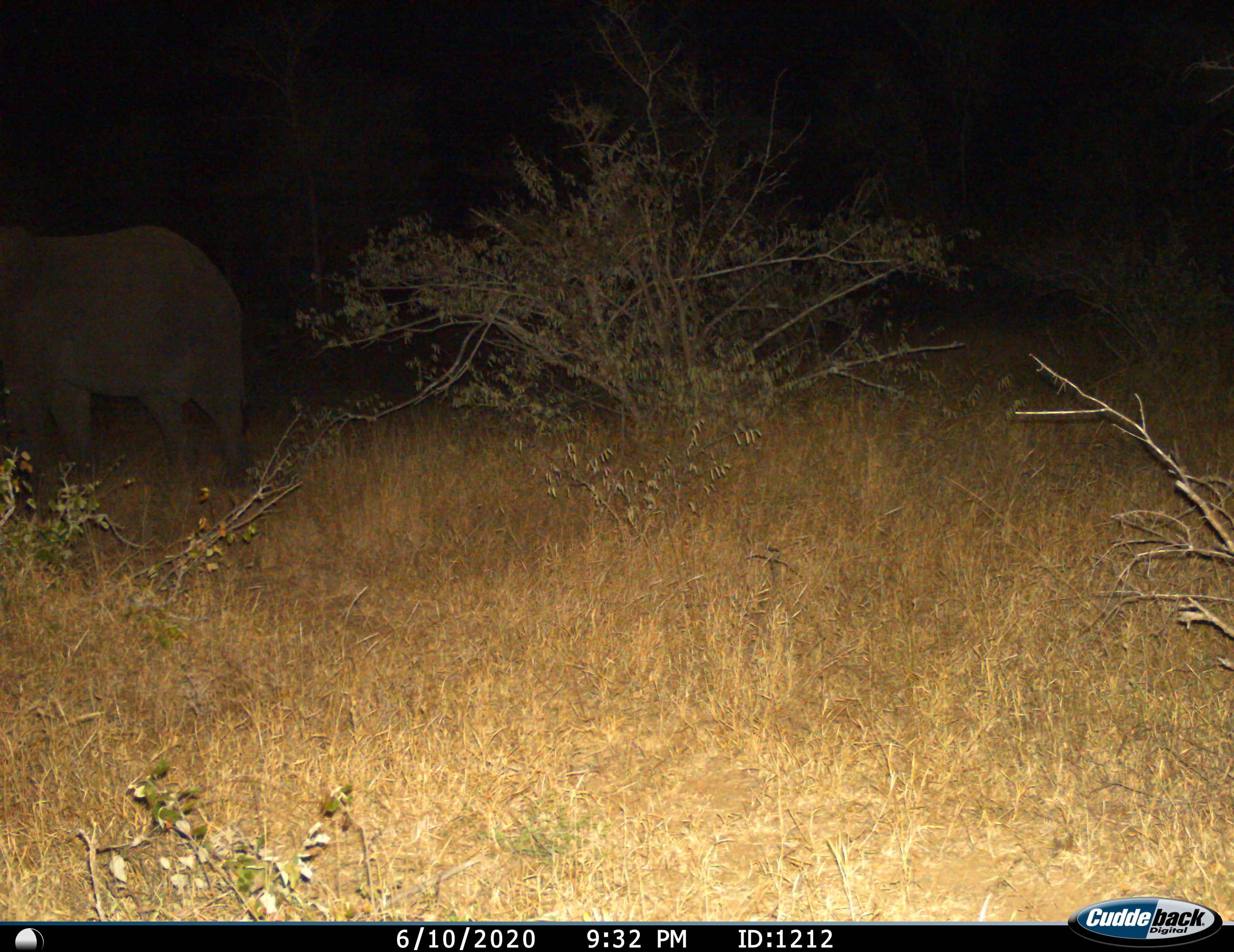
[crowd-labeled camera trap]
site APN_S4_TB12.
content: unidentified animal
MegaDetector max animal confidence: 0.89